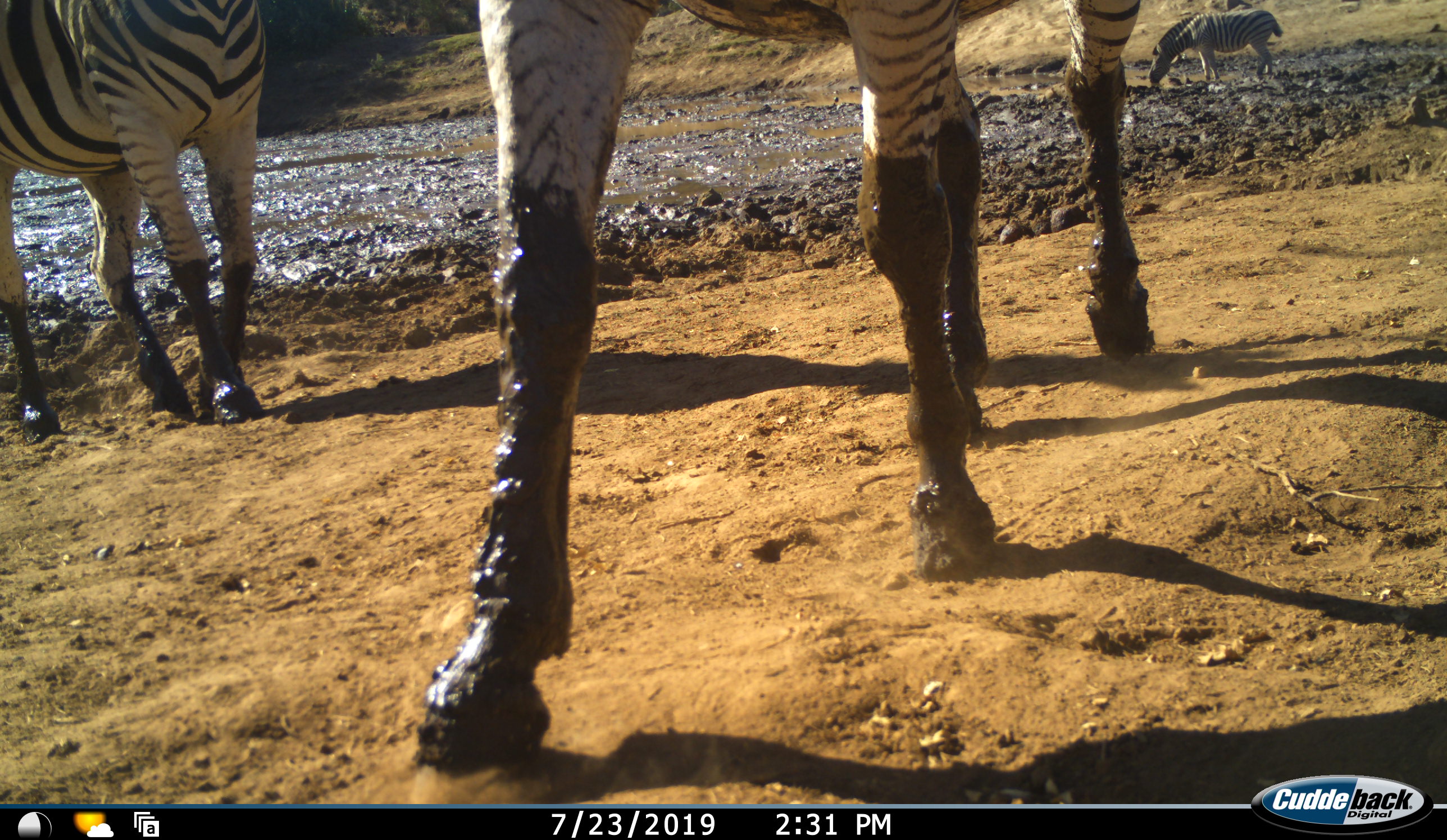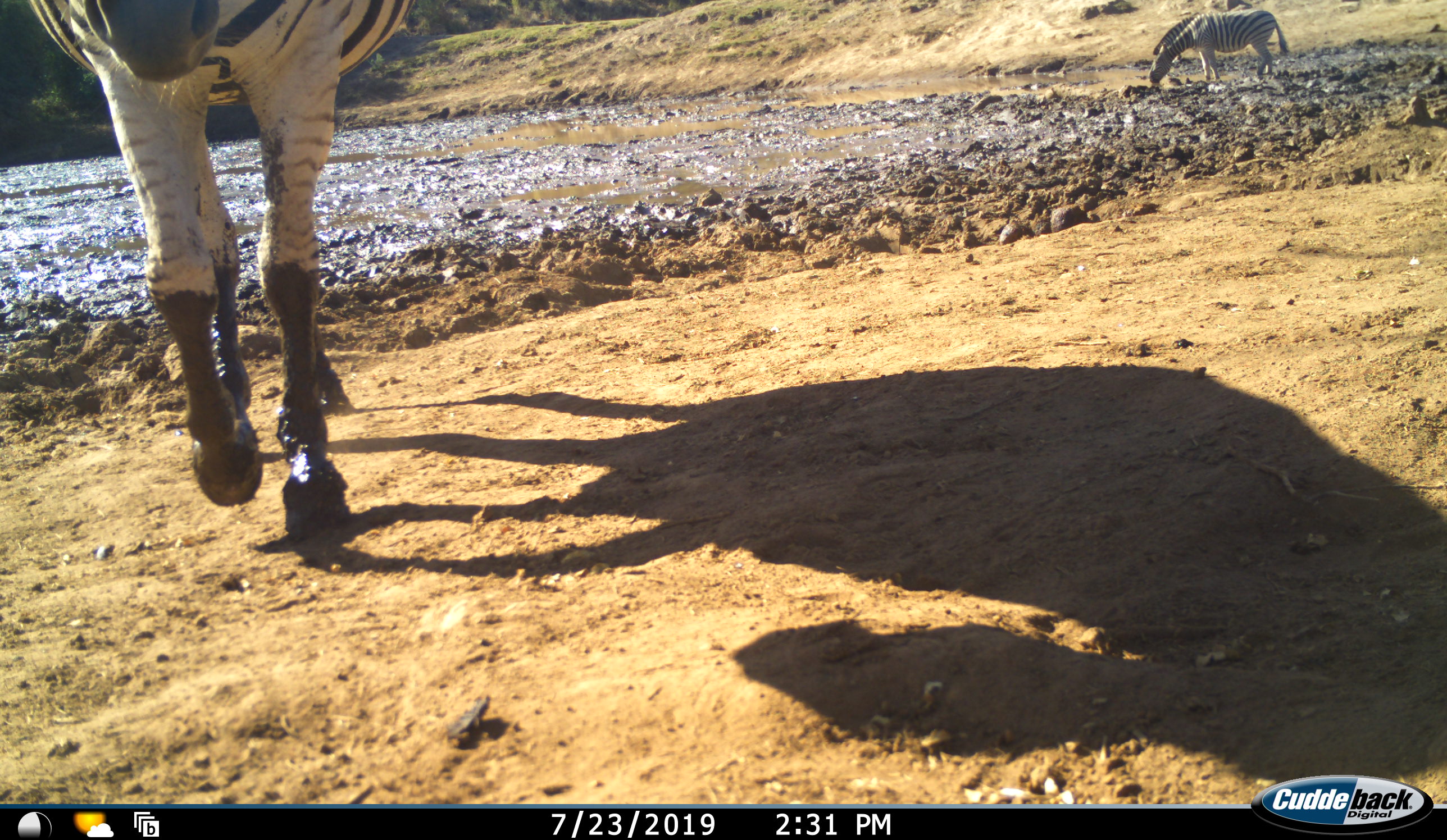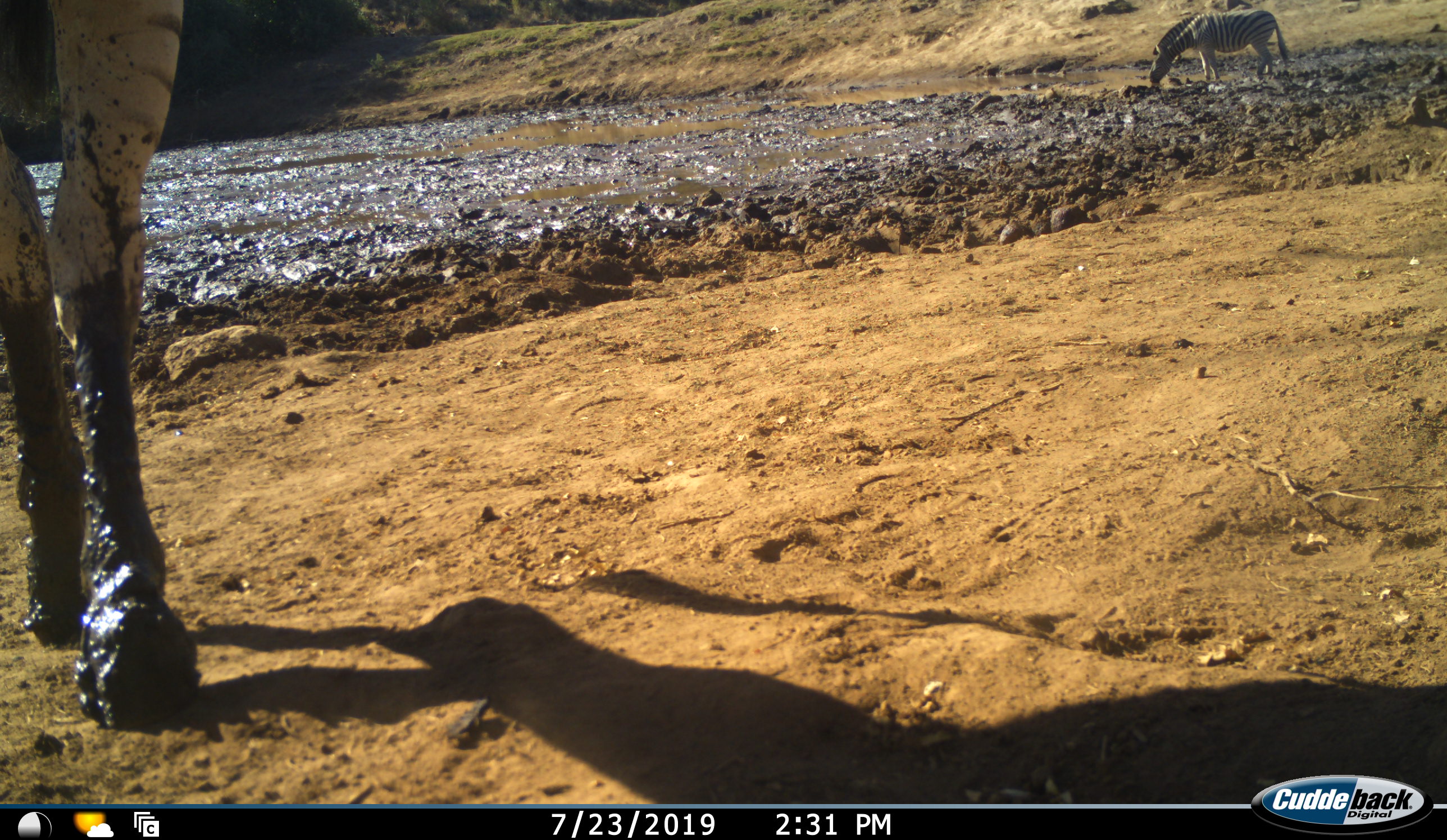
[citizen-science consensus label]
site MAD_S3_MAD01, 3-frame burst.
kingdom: Animalia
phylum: Chordata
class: Mammalia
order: Perissodactyla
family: Equidae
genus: Equus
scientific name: Equus quagga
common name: plains zebra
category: zebraplains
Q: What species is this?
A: Zebraplains (plains zebra) (Equus quagga).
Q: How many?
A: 3.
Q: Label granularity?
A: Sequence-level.